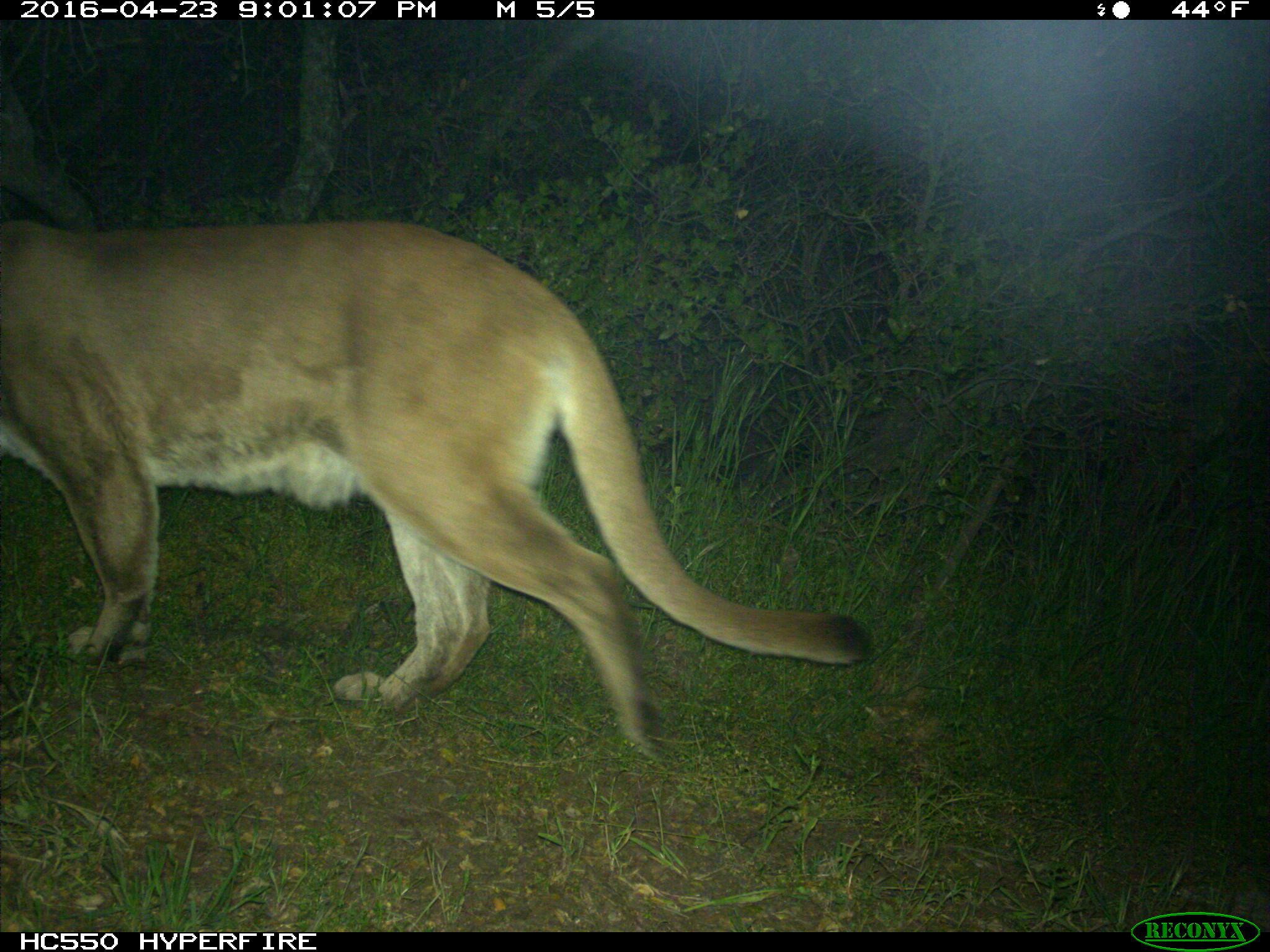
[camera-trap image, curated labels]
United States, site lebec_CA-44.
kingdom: Animalia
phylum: Chordata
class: Mammalia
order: Carnivora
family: Felidae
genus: Puma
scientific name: Puma concolor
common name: mountain lion